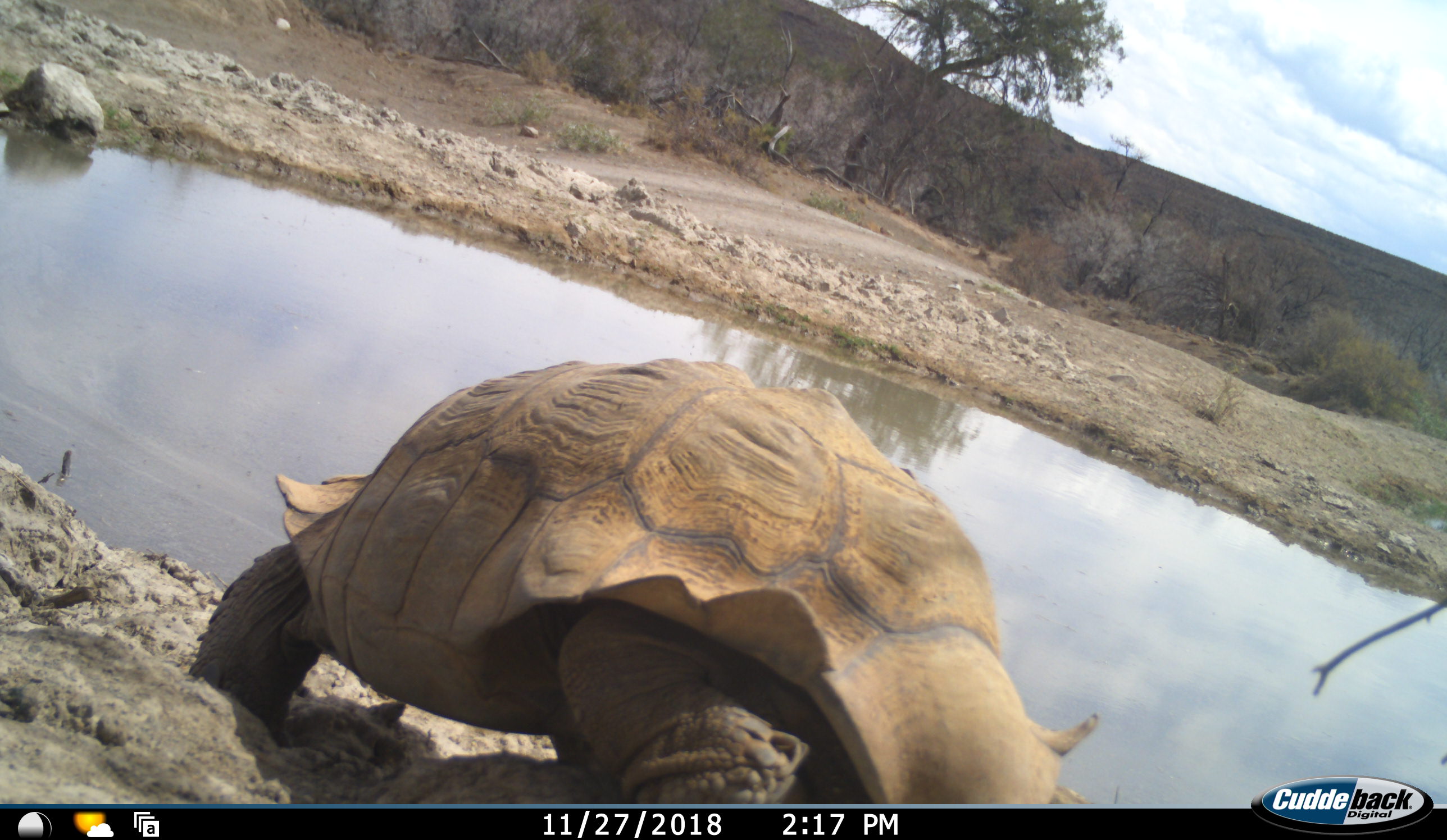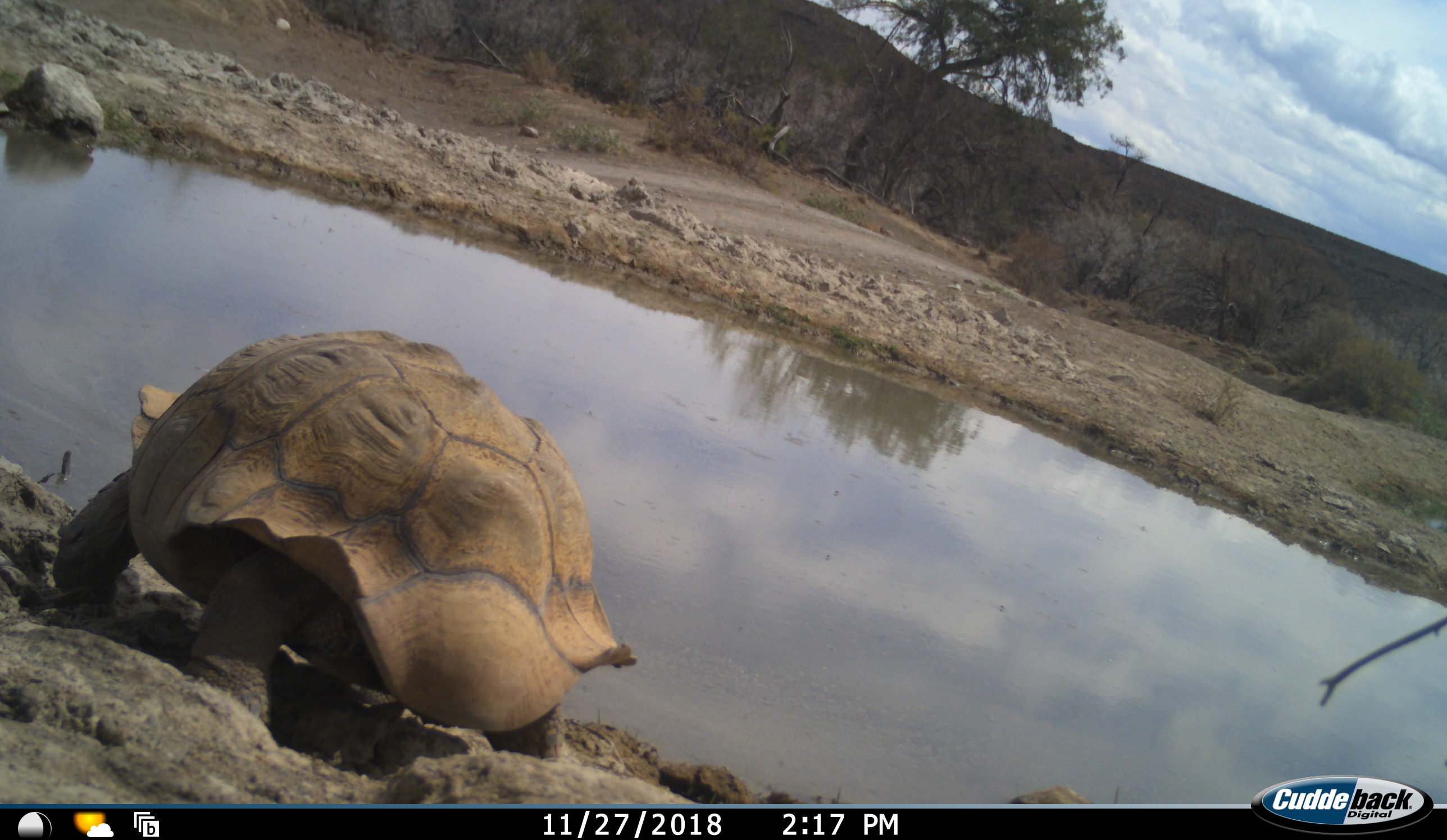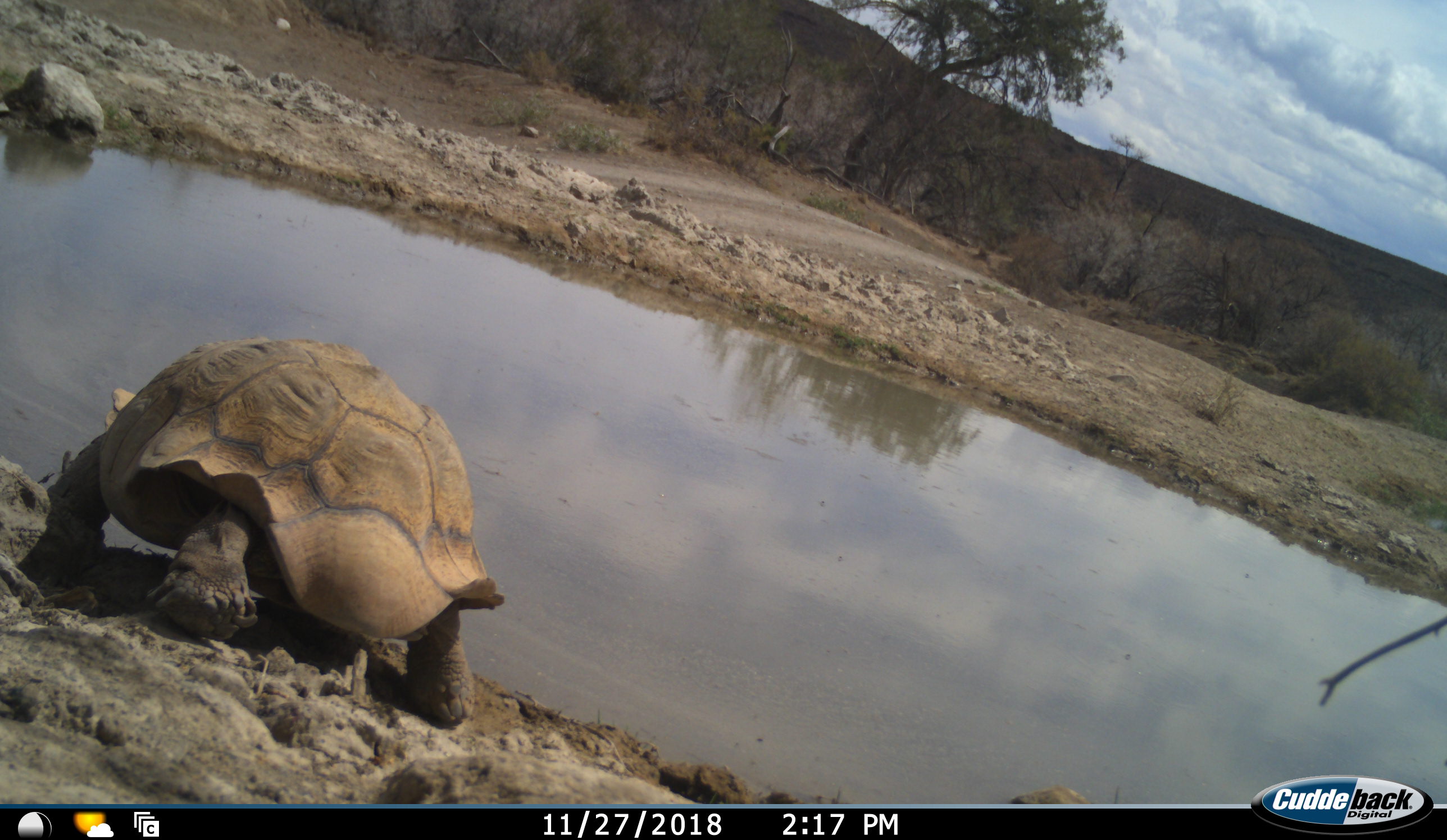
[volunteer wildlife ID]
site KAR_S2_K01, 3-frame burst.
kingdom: Animalia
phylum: Chordata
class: Reptilia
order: Testudines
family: Testudinidae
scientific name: Testudinidae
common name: tortoise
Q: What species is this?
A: Tortoise (Testudinidae).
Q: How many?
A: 1.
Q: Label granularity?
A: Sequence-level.